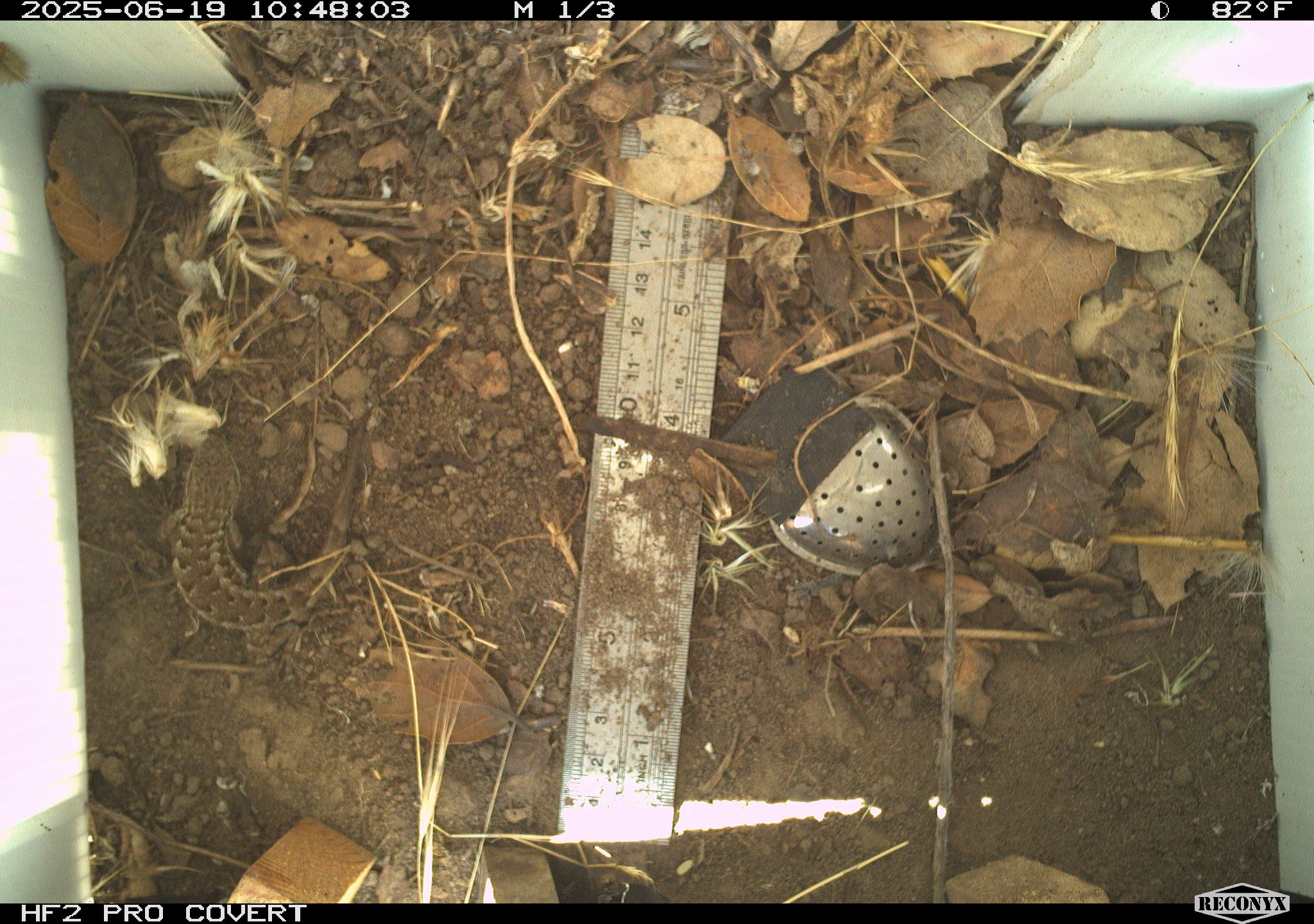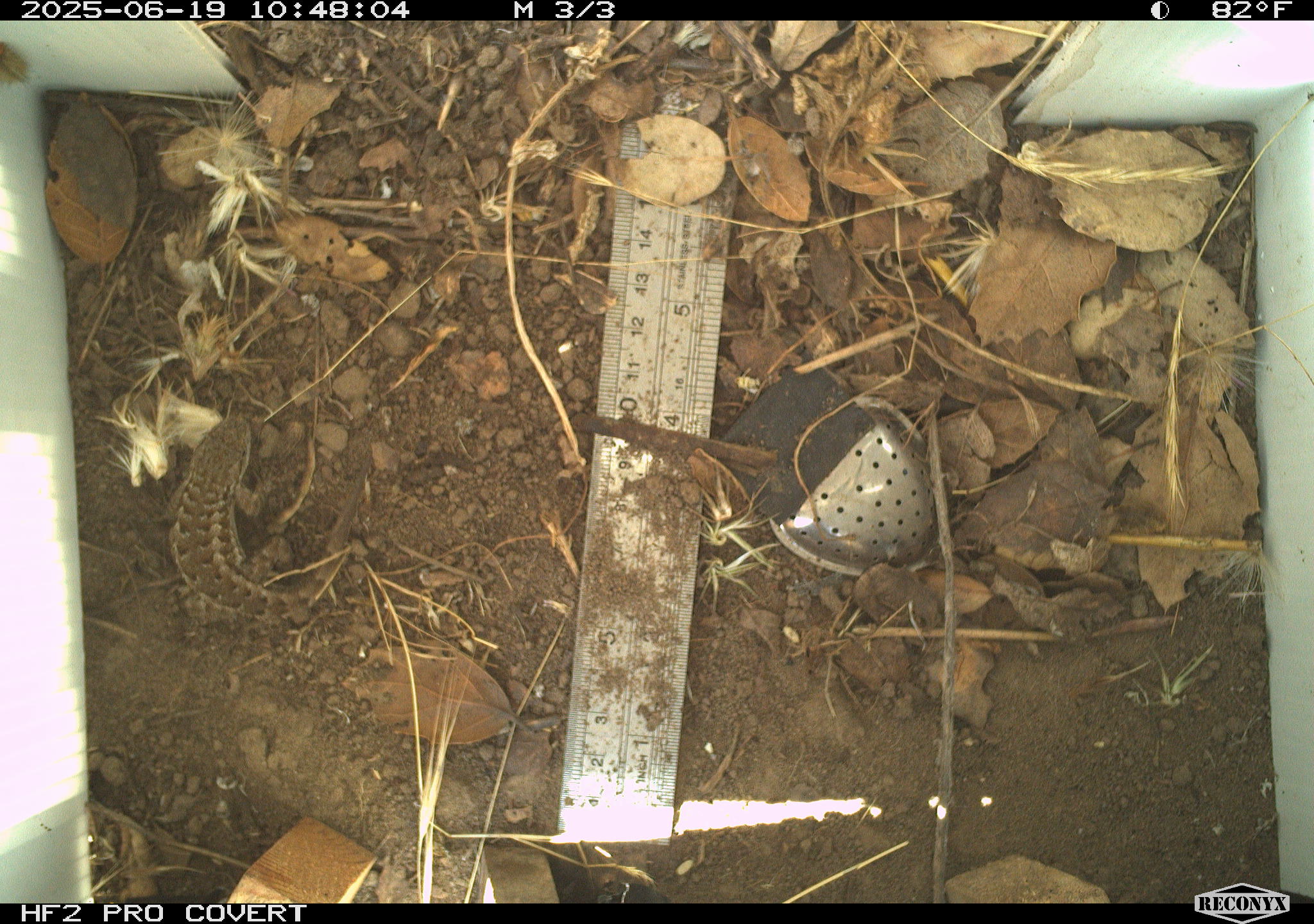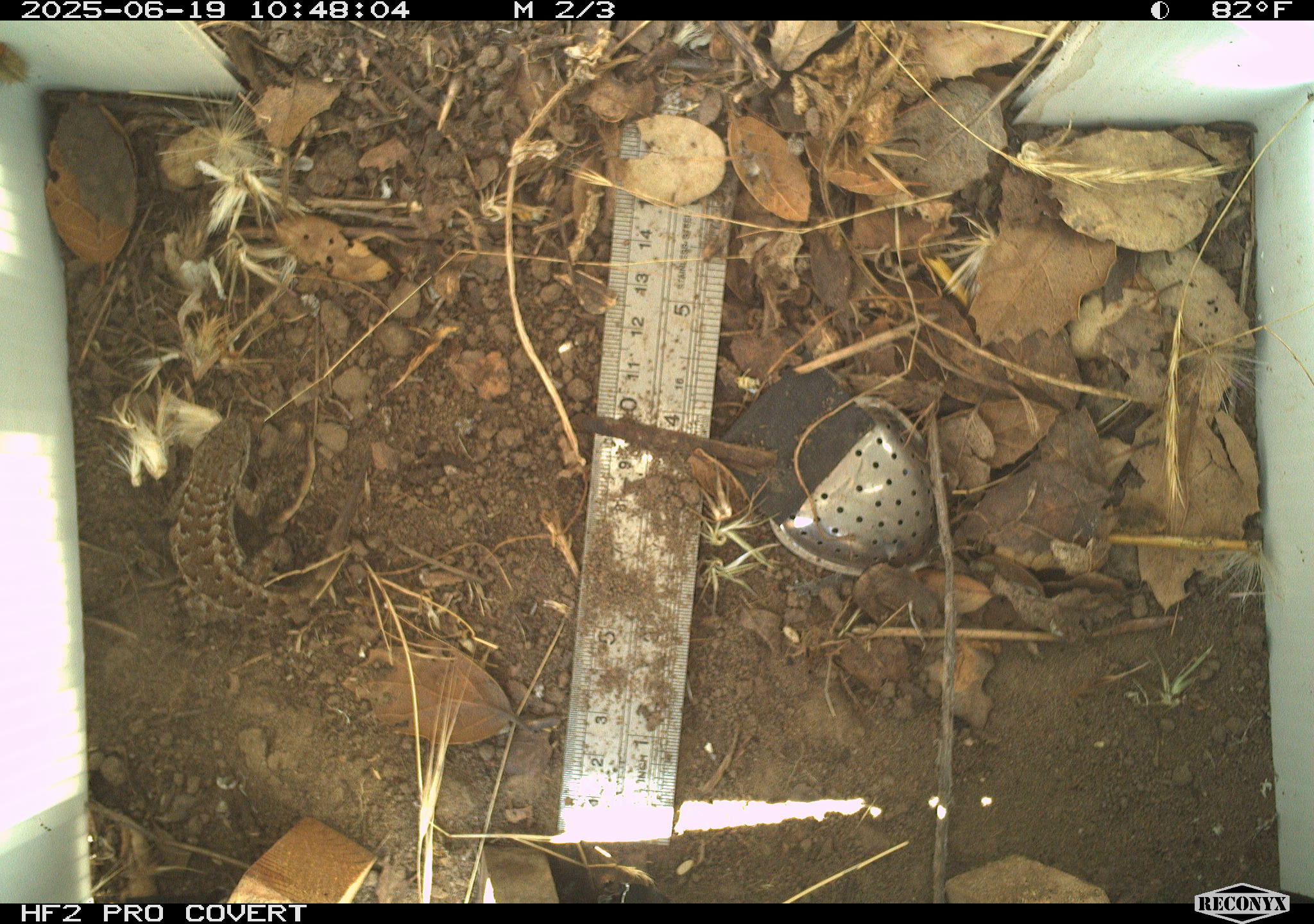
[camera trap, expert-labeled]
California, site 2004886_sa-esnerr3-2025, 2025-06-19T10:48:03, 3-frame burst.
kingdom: Animalia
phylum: Chordata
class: Reptilia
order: Squamata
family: Phrynosomatidae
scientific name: Phrynosomatidae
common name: north american spiny lizards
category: sceloporus/uta species